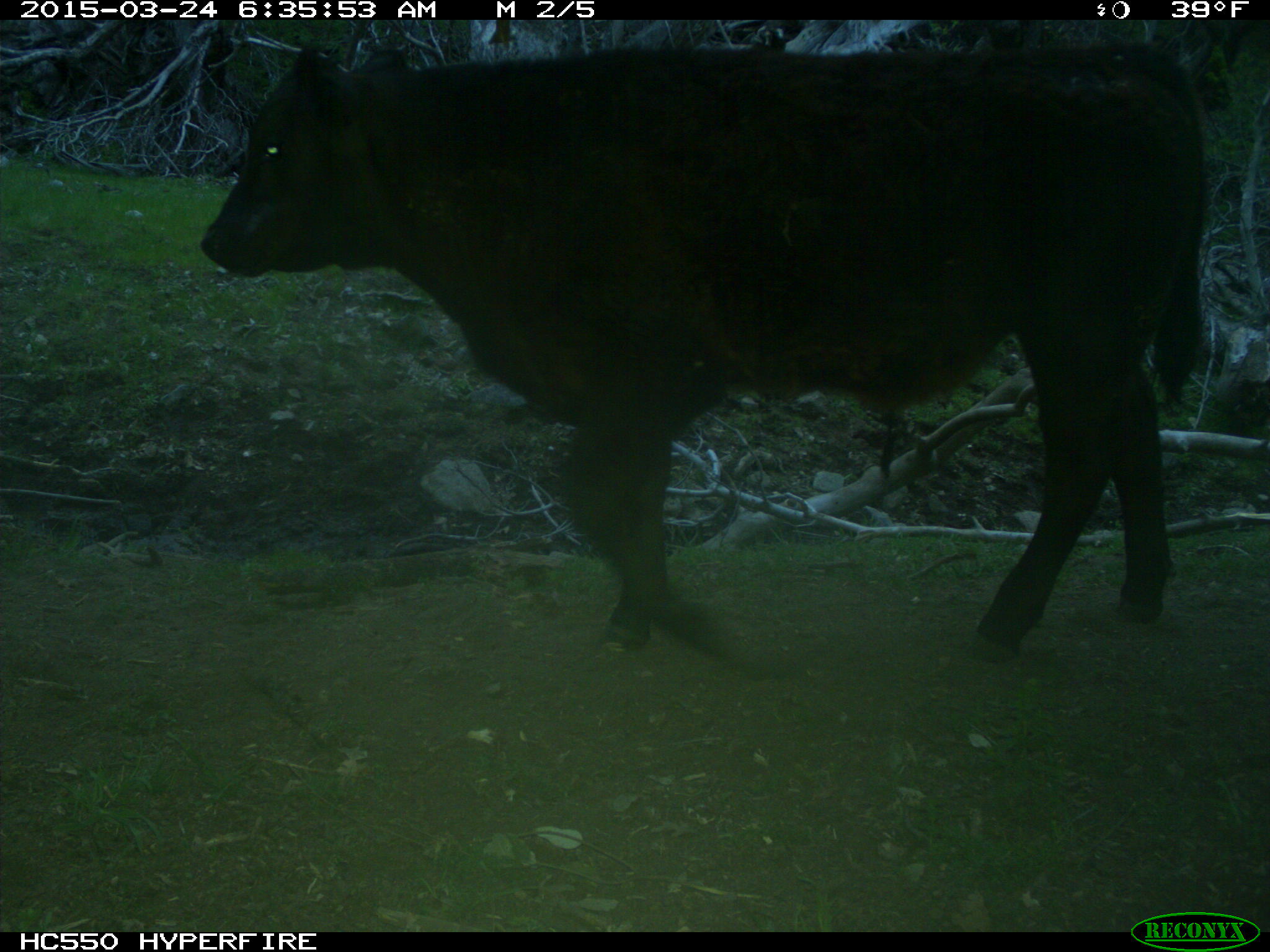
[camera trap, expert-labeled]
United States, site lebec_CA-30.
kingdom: Animalia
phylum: Chordata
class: Mammalia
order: Artiodactyla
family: Bovidae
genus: Bos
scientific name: Bos taurus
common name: domestic cow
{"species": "Bos taurus (domestic cow)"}